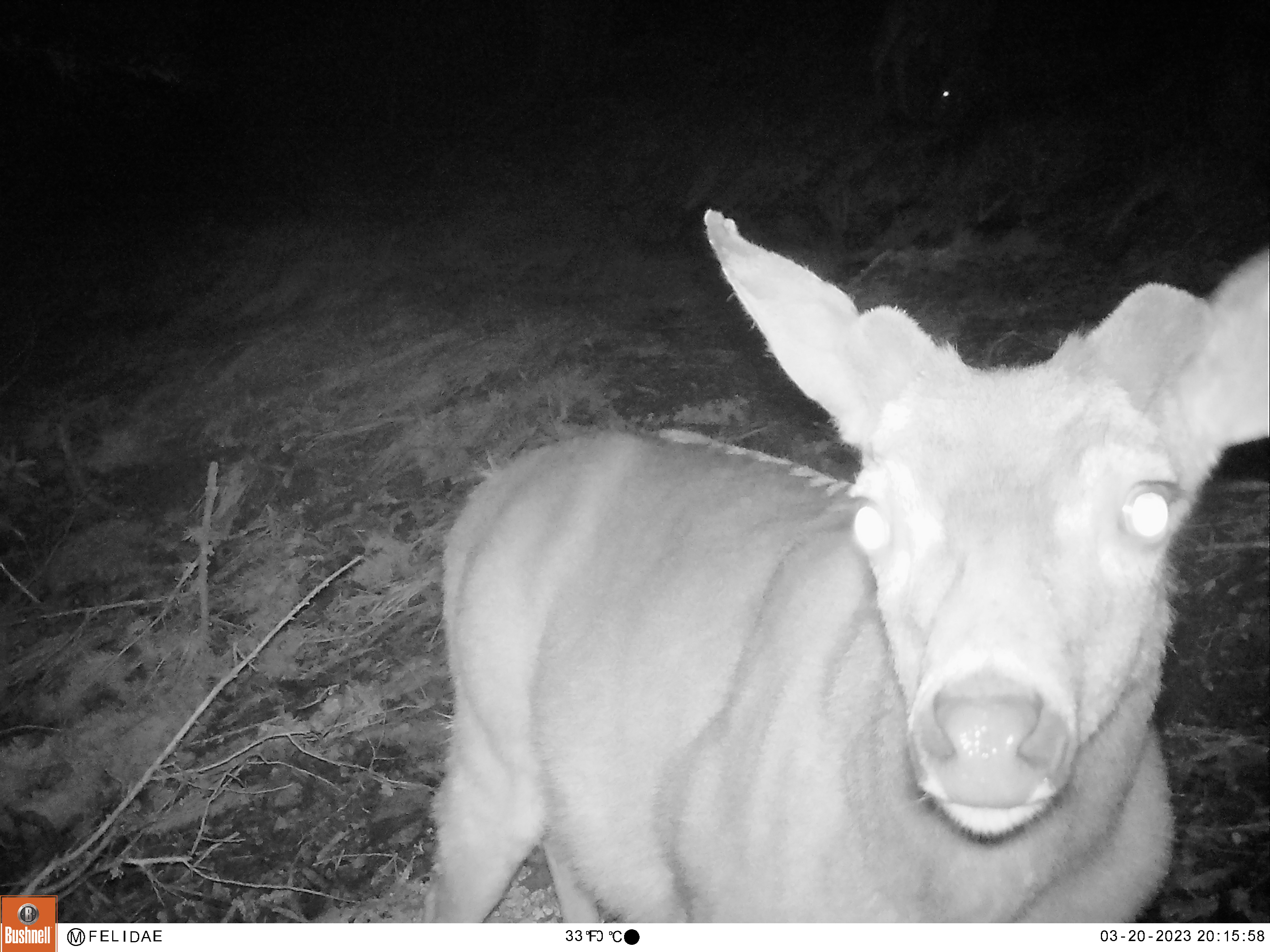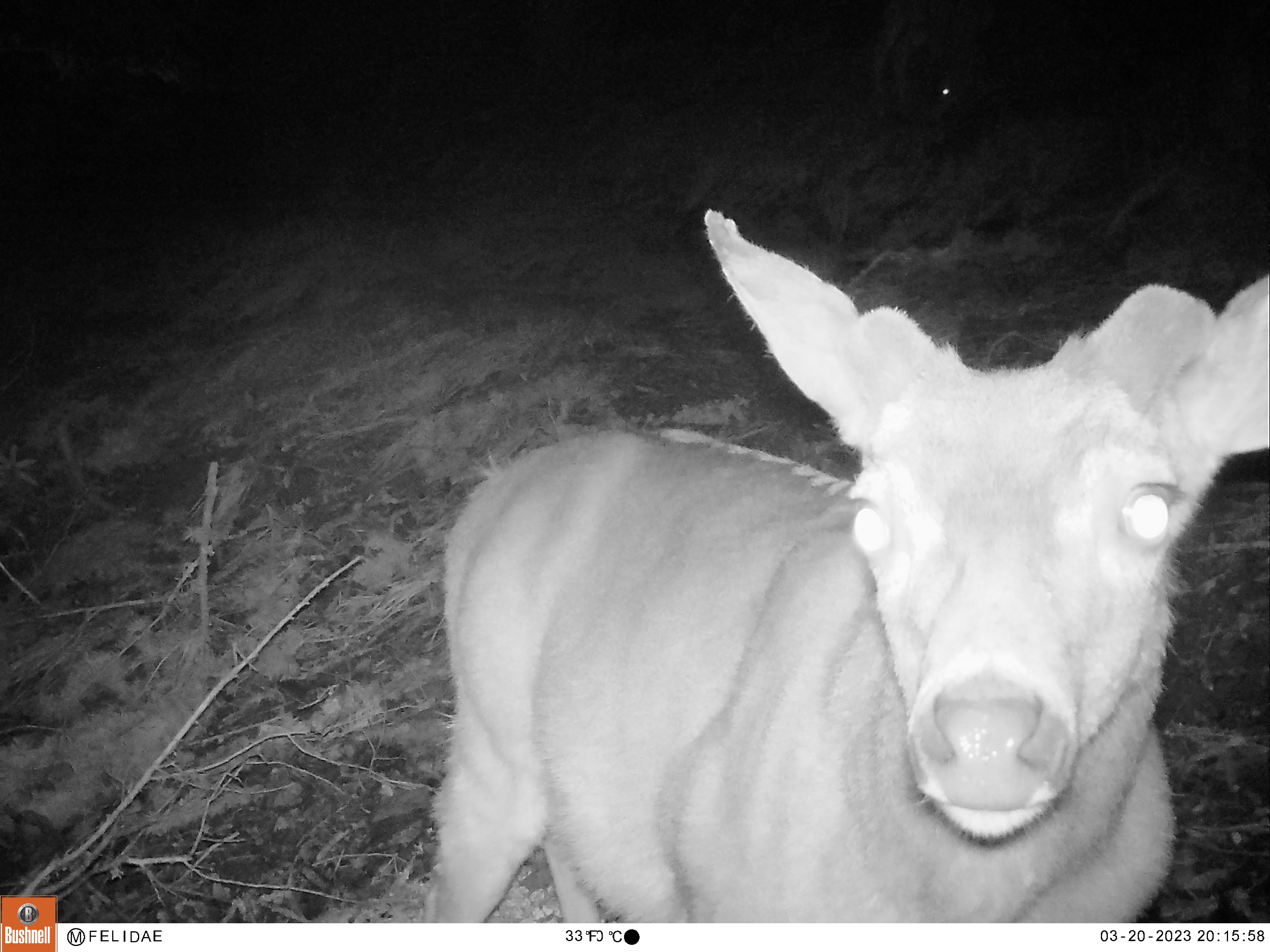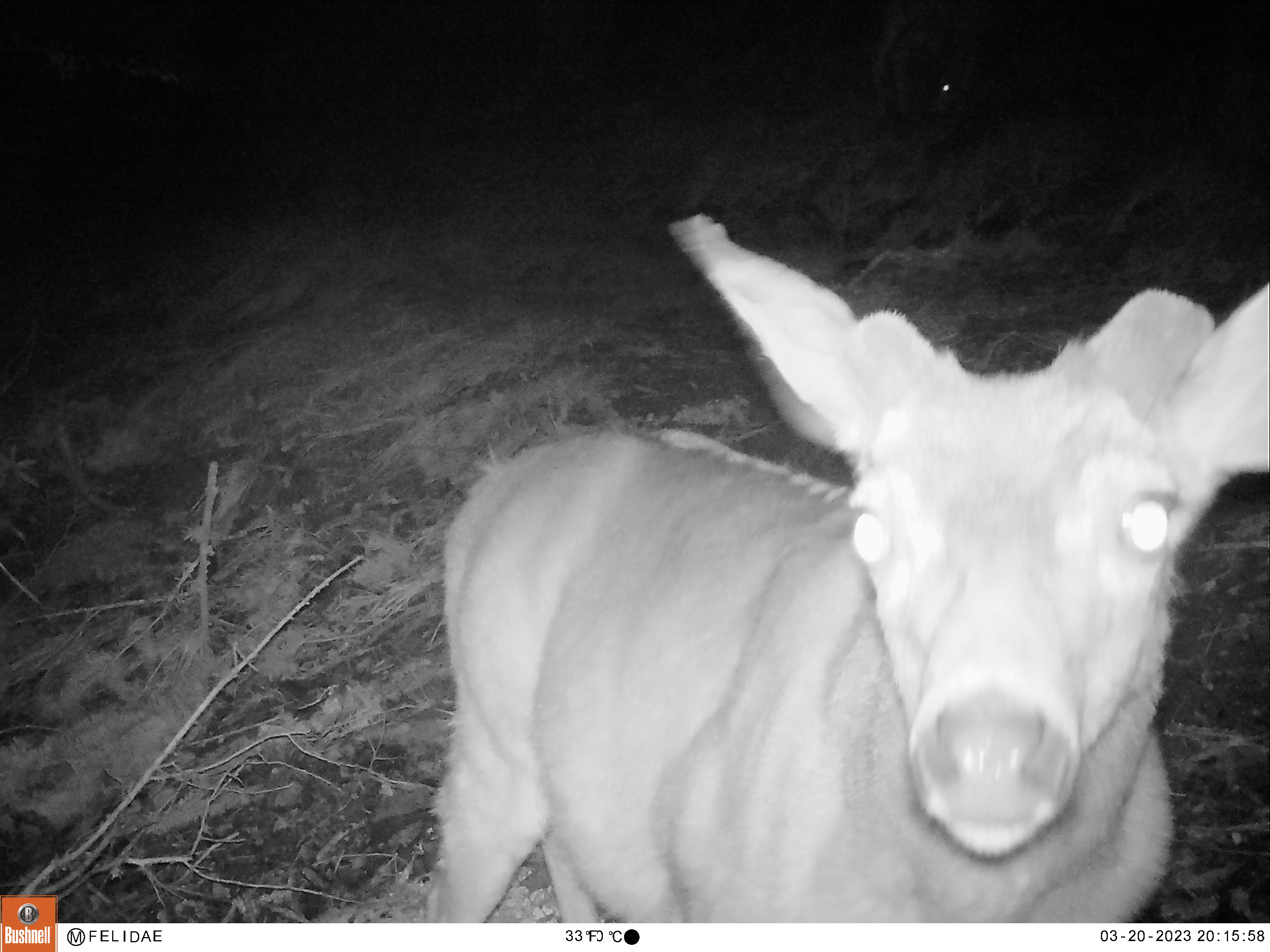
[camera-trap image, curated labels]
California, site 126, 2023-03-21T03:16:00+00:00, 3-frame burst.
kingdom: Animalia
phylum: Chordata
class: Mammalia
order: Artiodactyla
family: Cervidae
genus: Odocoileus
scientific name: Odocoileus hemionus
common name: mule deer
Mule deer (Odocoileus hemionus).